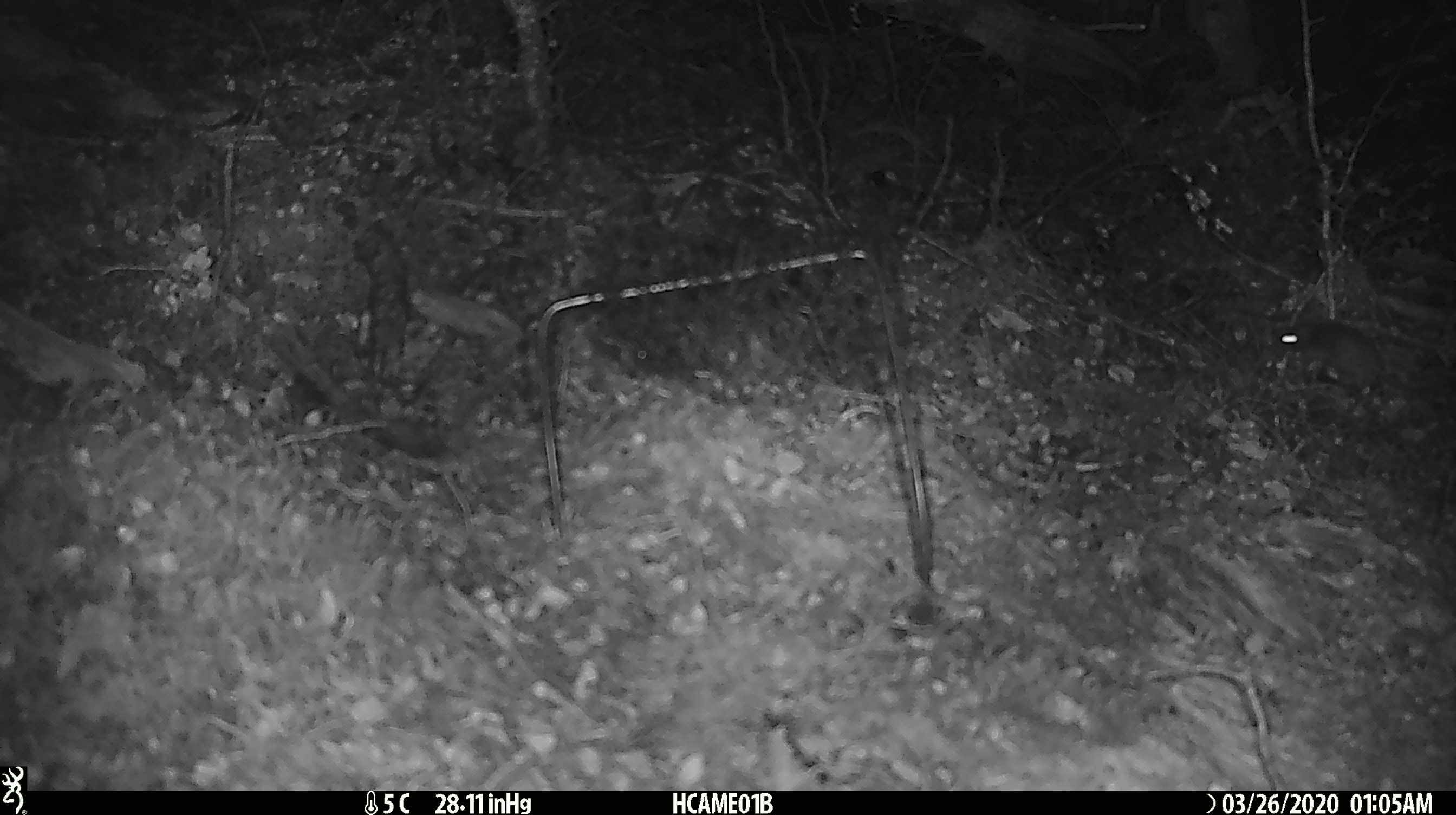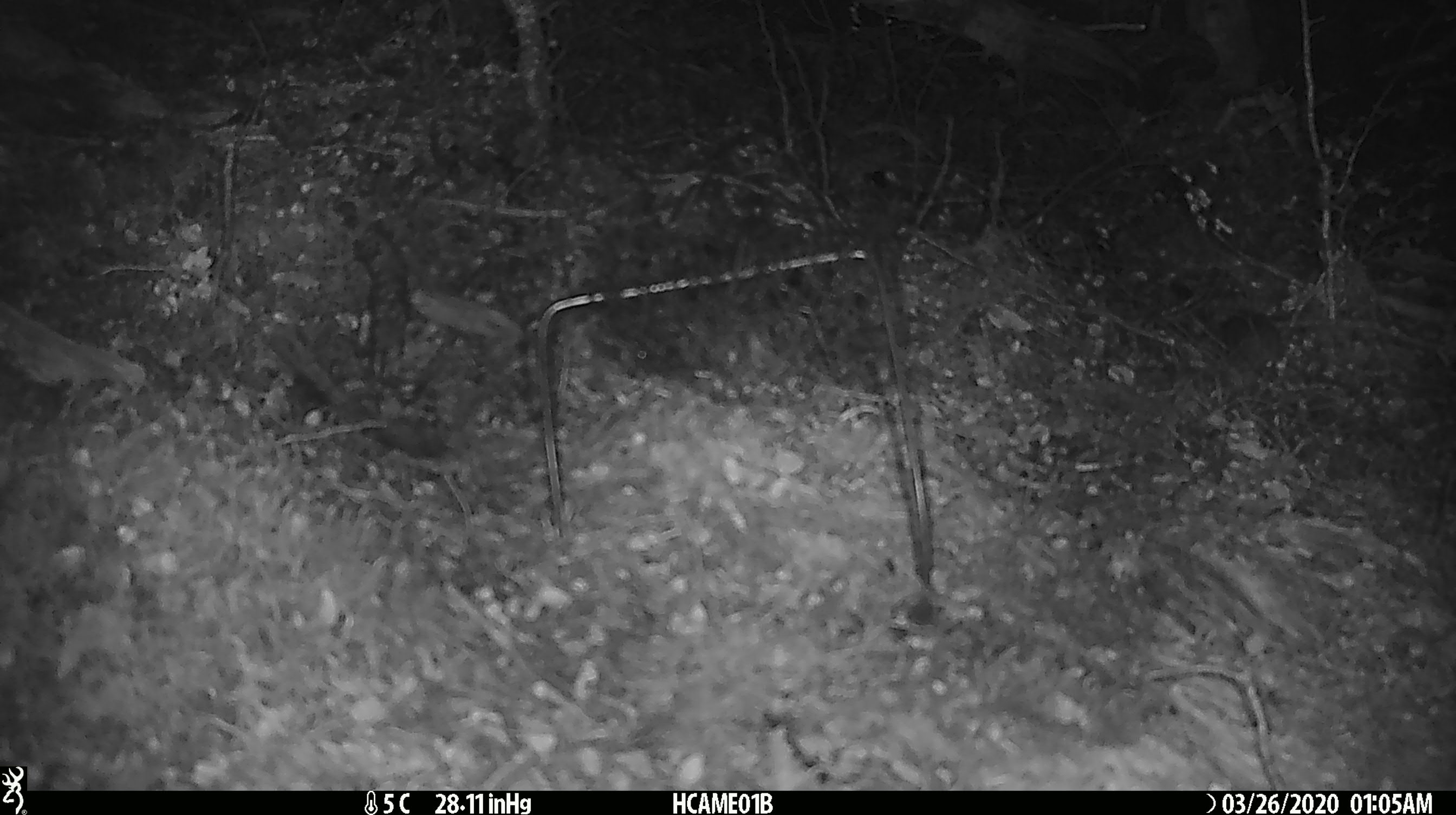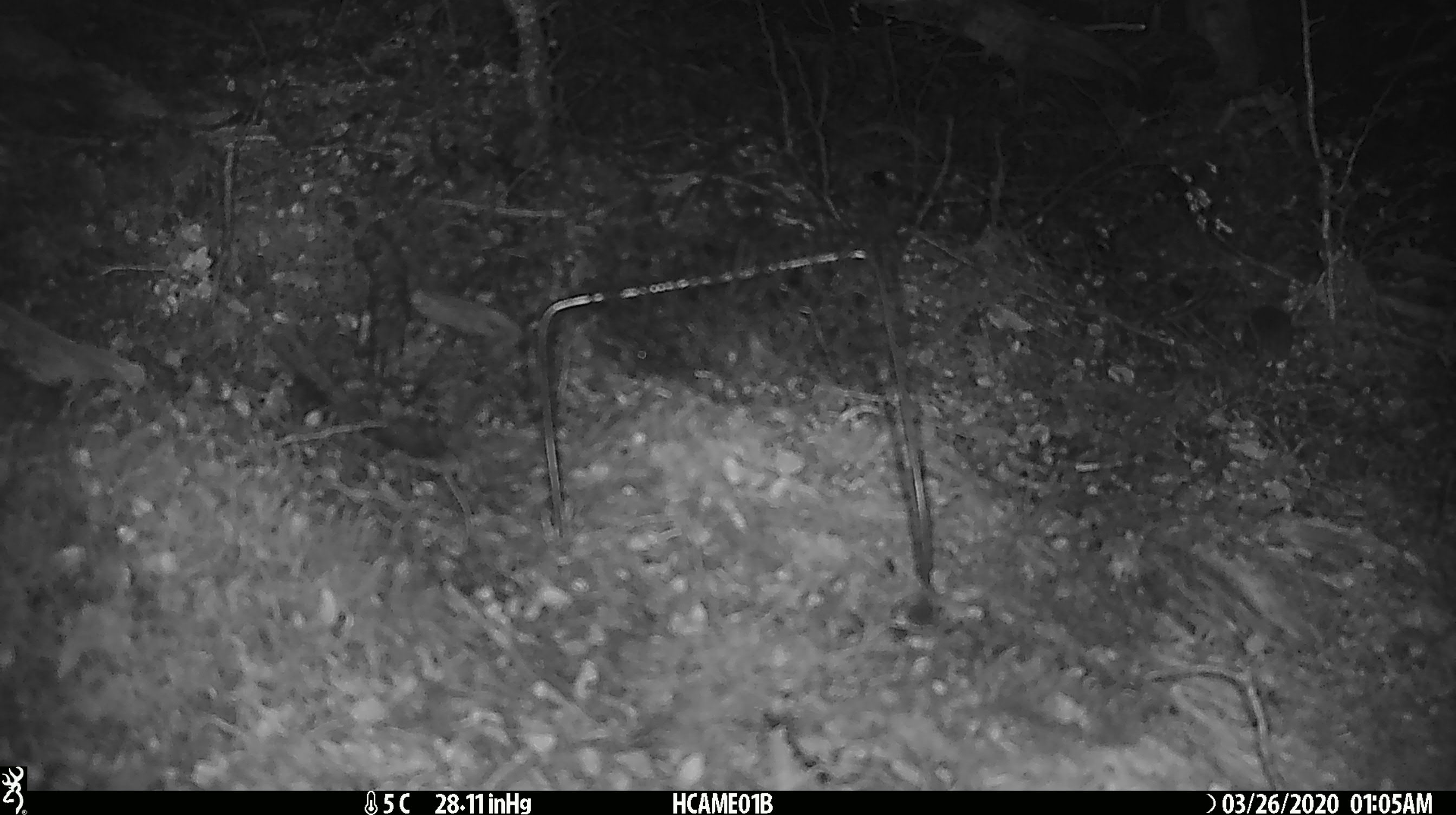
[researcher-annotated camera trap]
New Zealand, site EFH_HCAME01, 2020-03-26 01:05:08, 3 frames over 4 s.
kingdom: Animalia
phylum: Chordata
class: Mammalia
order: Rodentia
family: Muridae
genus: Mus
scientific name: Mus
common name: mouse